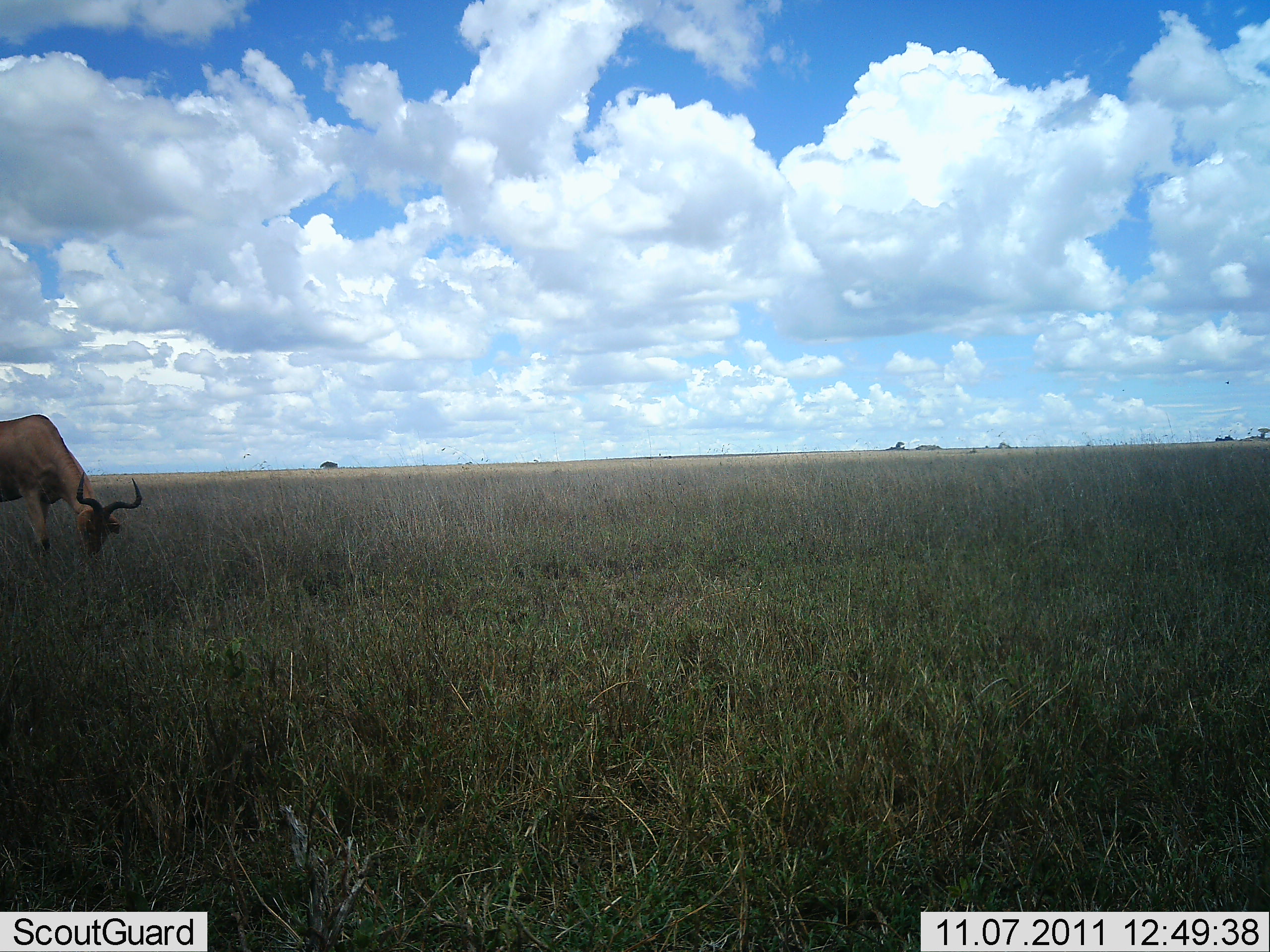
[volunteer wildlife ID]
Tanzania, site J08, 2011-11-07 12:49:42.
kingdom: Animalia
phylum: Chordata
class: Mammalia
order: Artiodactyla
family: Bovidae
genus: Alcelaphus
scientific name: Alcelaphus buselaphus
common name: hartebeest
Hartebeest (Alcelaphus buselaphus), count 1. Behavior (volunteer vote fractions): standing 29%, resting 0%, moving 0%, interacting 0%. Young present (vote fraction): 0%. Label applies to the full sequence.